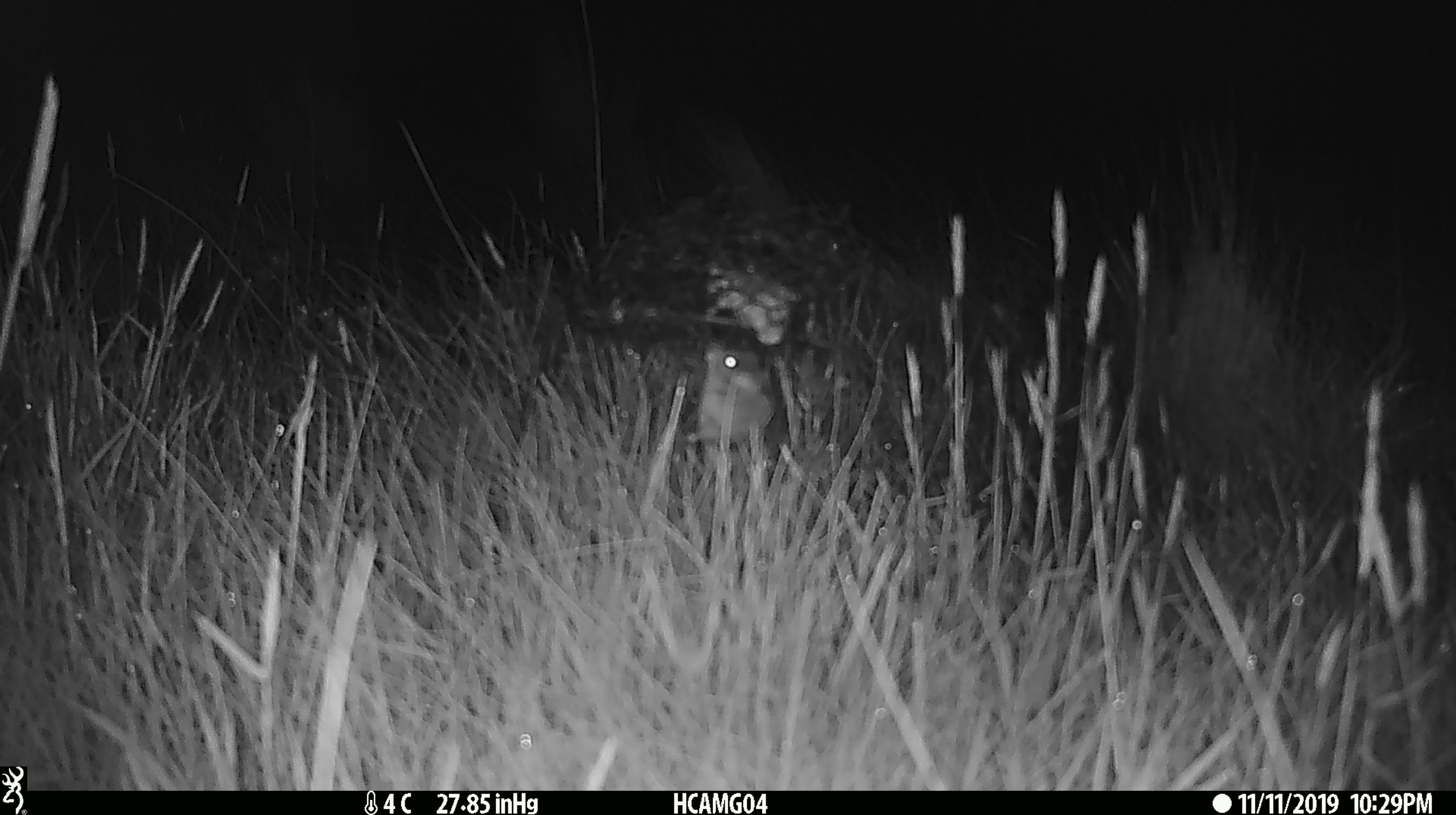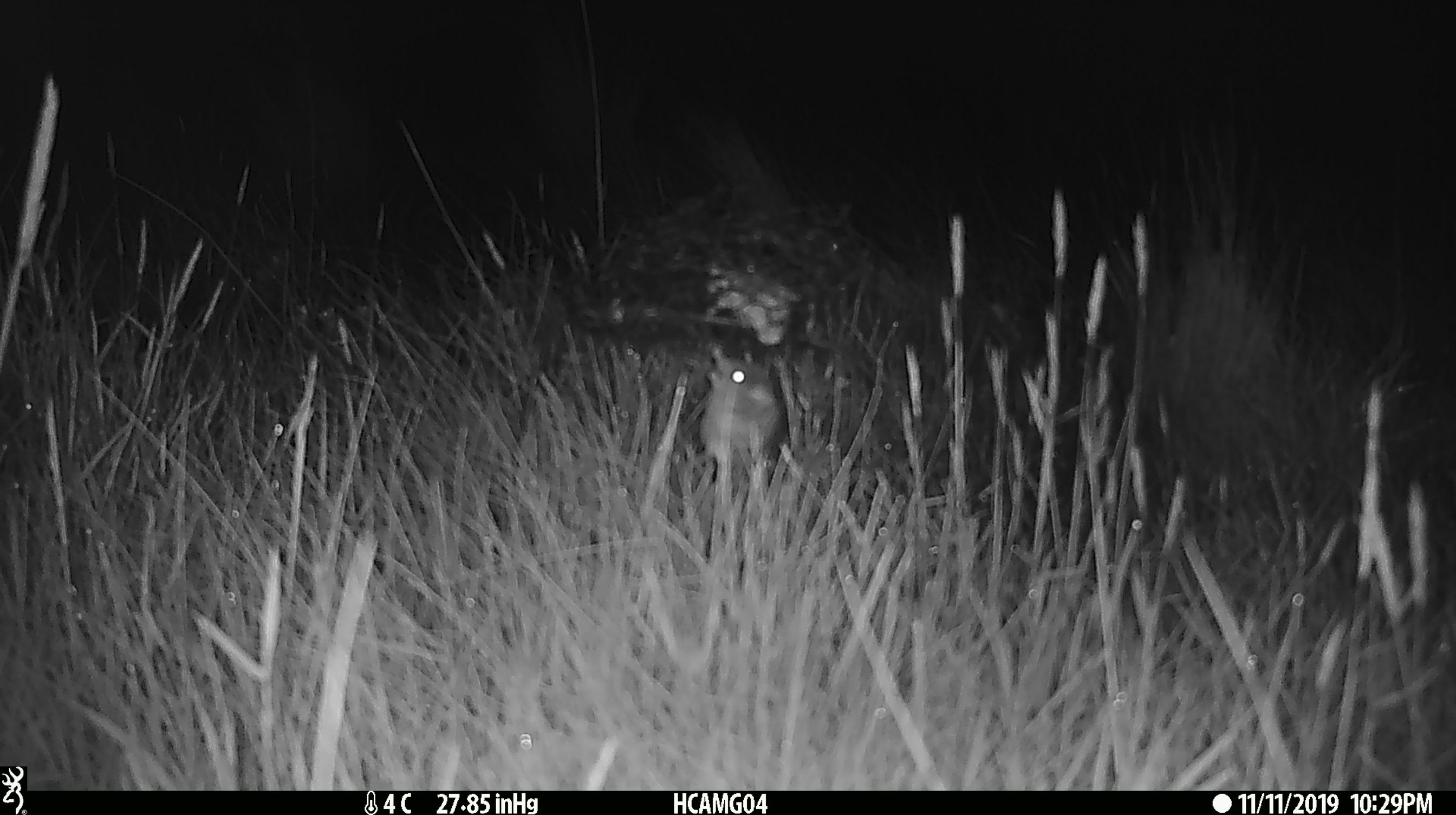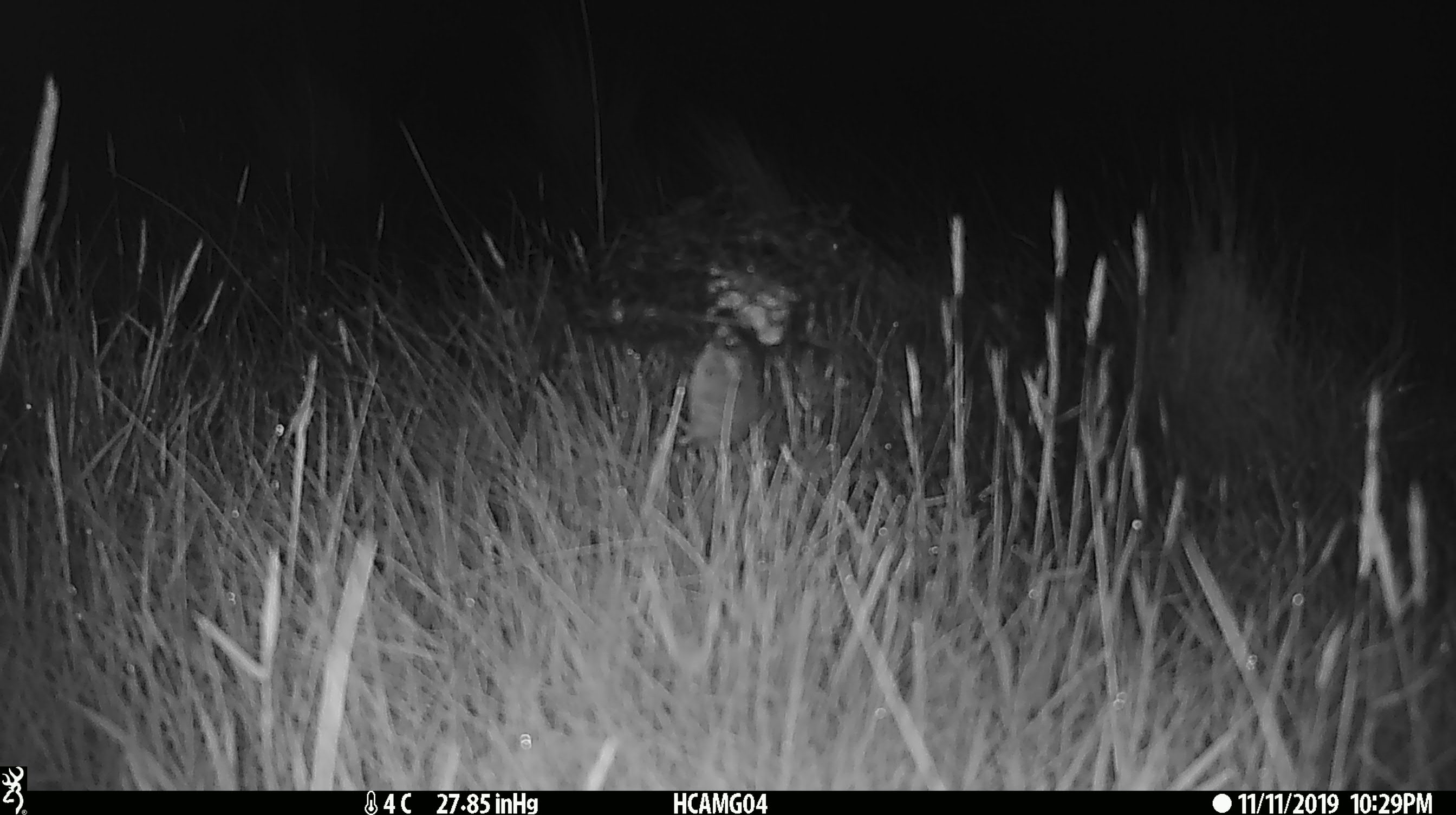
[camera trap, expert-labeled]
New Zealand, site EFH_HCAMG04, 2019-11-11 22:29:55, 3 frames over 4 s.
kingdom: Animalia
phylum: Chordata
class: Mammalia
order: Rodentia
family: Muridae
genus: Mus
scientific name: Mus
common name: mouse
Mouse (Mus).